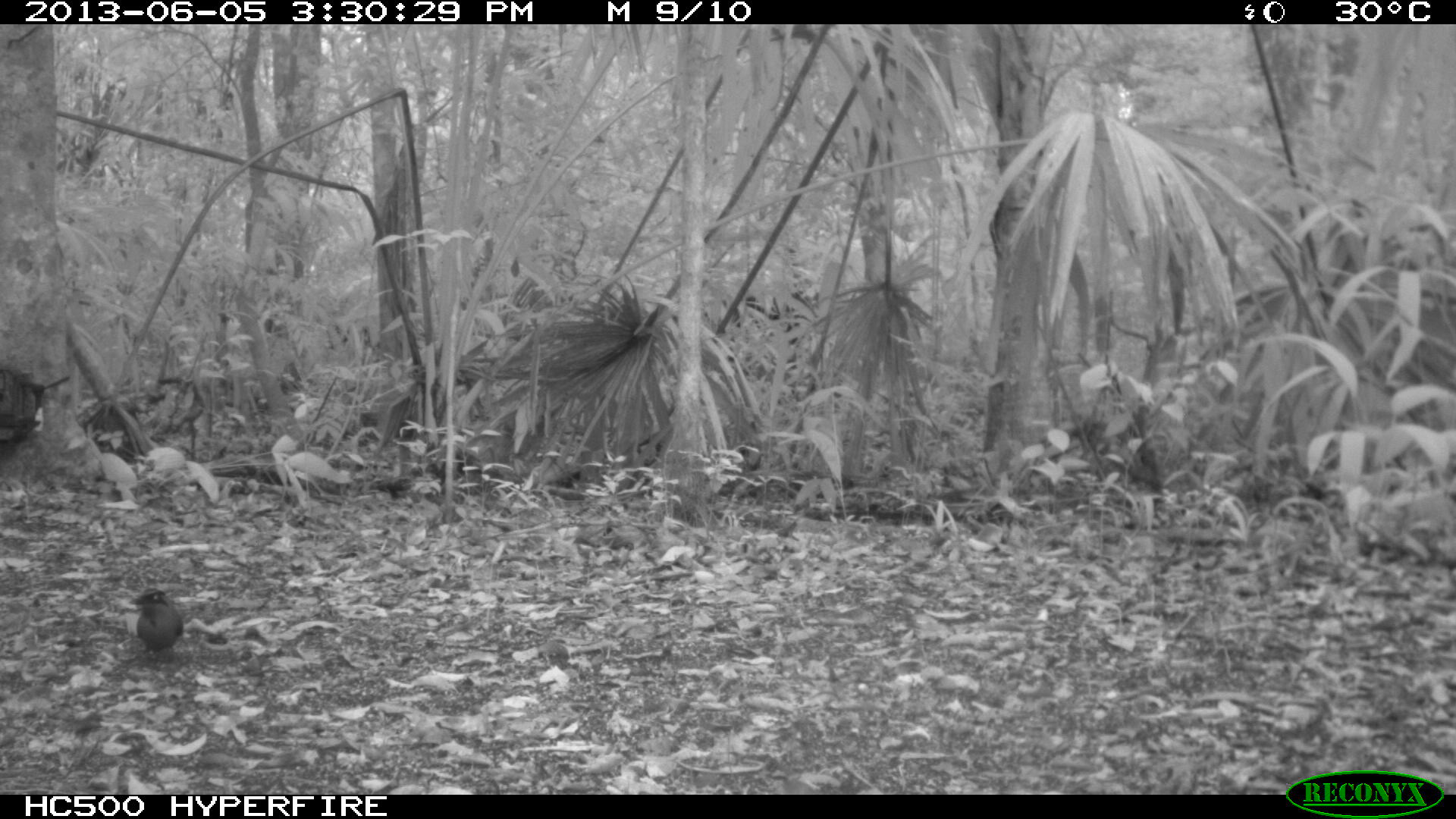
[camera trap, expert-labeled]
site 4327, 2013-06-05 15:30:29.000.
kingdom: Animalia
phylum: Chordata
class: Aves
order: Coraciiformes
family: Momotidae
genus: Momotus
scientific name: Momotus momota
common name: amazonian motmot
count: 1